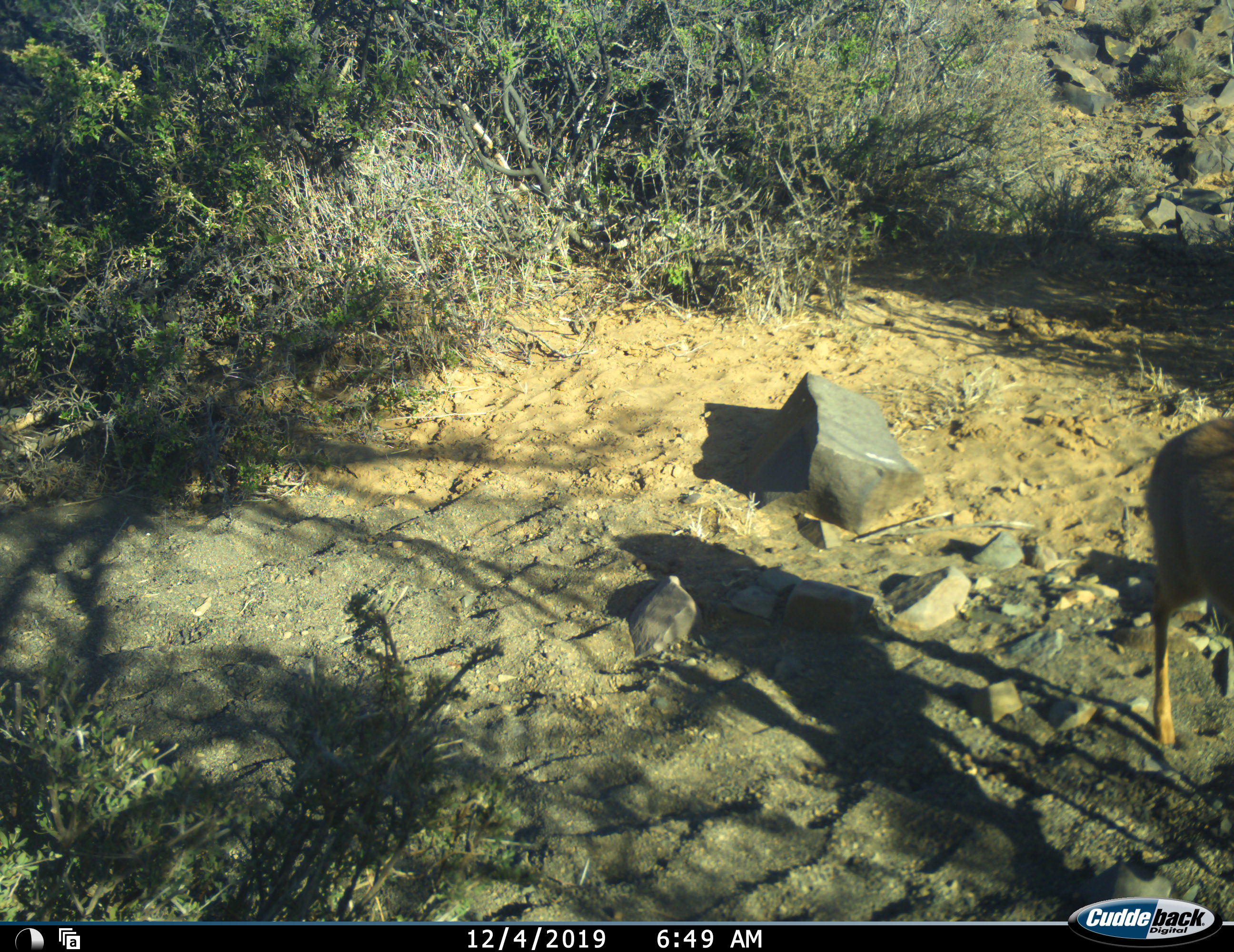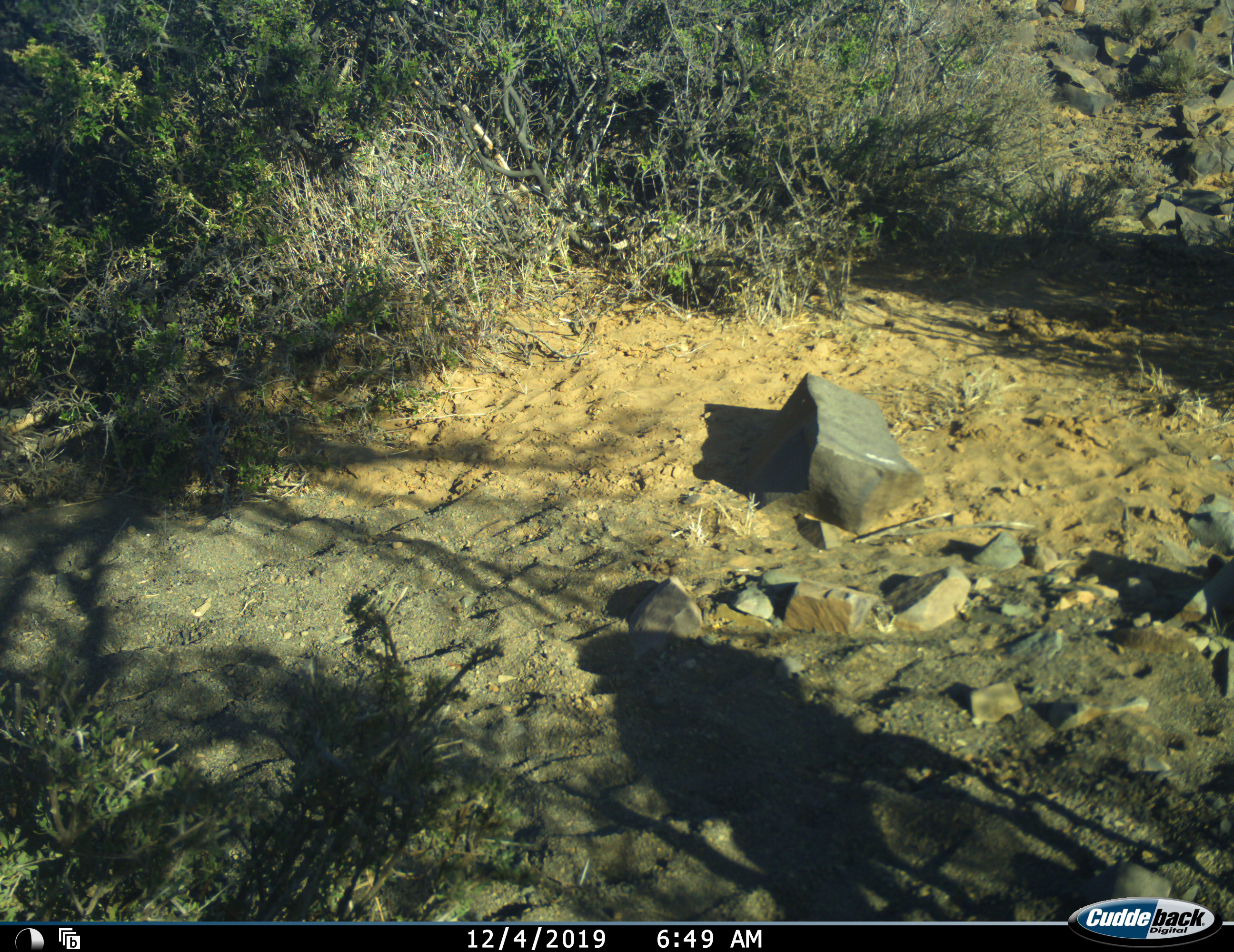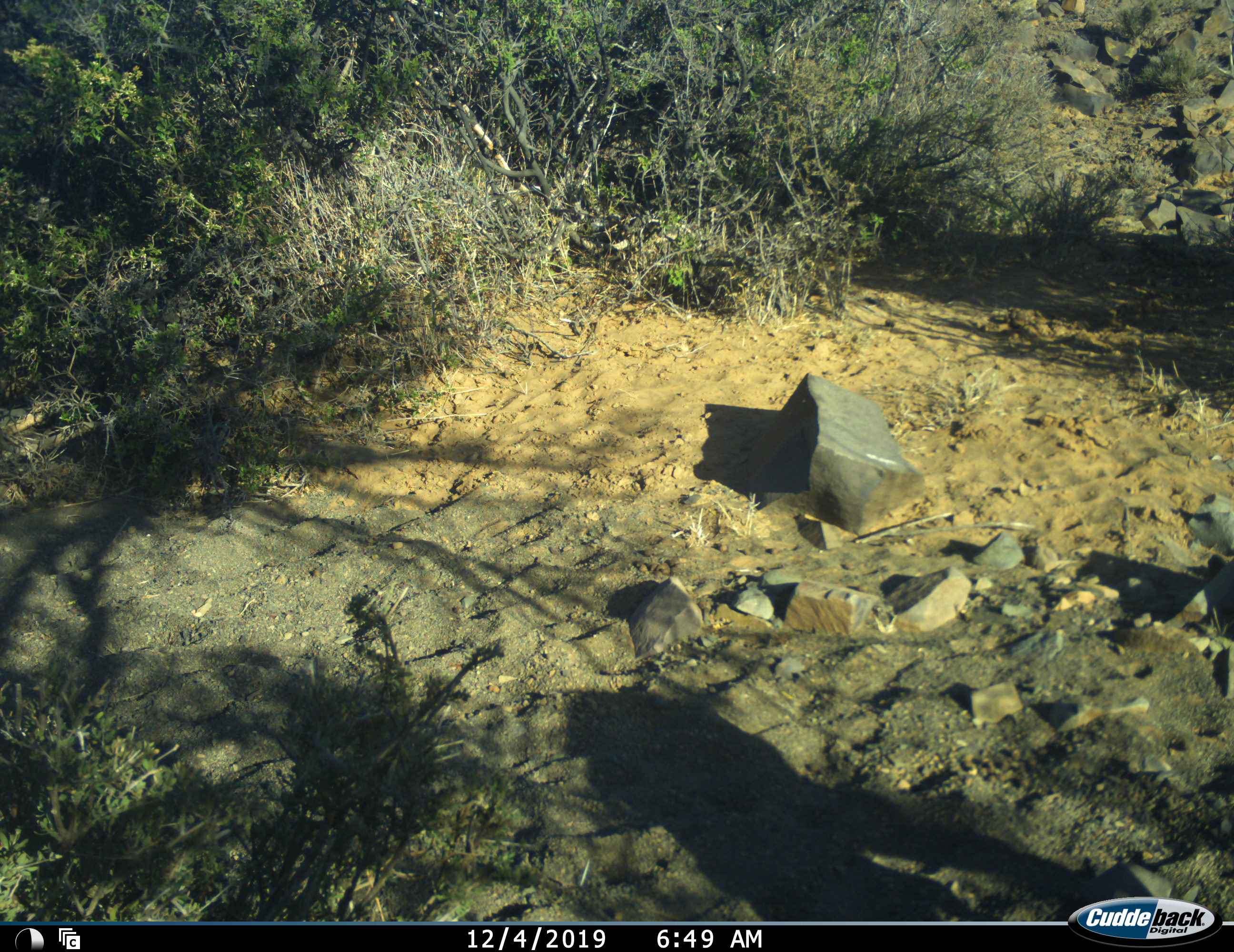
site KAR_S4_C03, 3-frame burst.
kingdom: Animalia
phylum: Chordata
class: Mammalia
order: Artiodactyla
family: Bovidae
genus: Raphicerus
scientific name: Raphicerus campestris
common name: steenbok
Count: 1.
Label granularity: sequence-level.